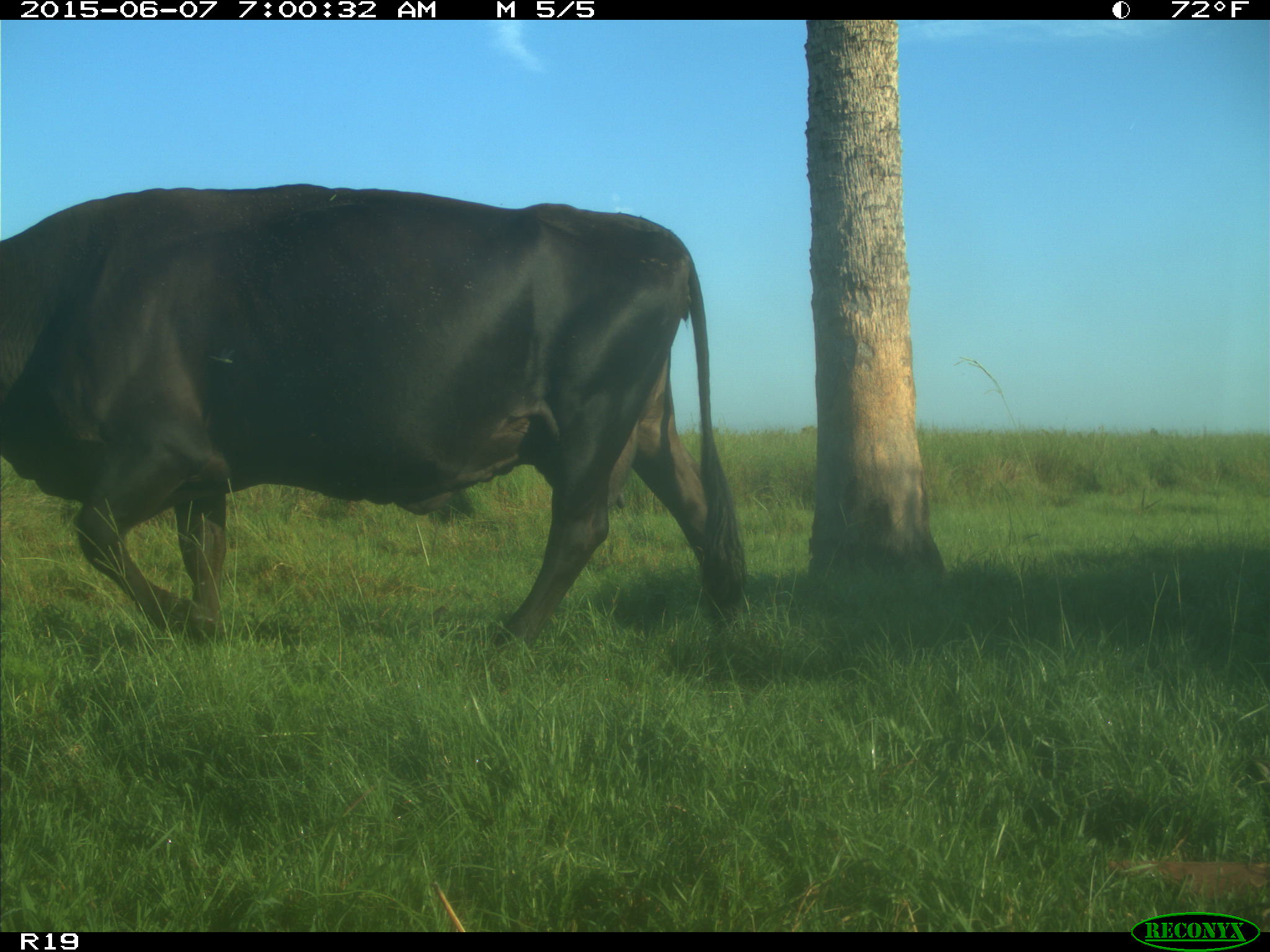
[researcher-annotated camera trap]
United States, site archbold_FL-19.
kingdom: Animalia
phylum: Chordata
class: Mammalia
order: Artiodactyla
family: Bovidae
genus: Bos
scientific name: Bos taurus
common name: domestic cow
Bos taurus (domestic cow).